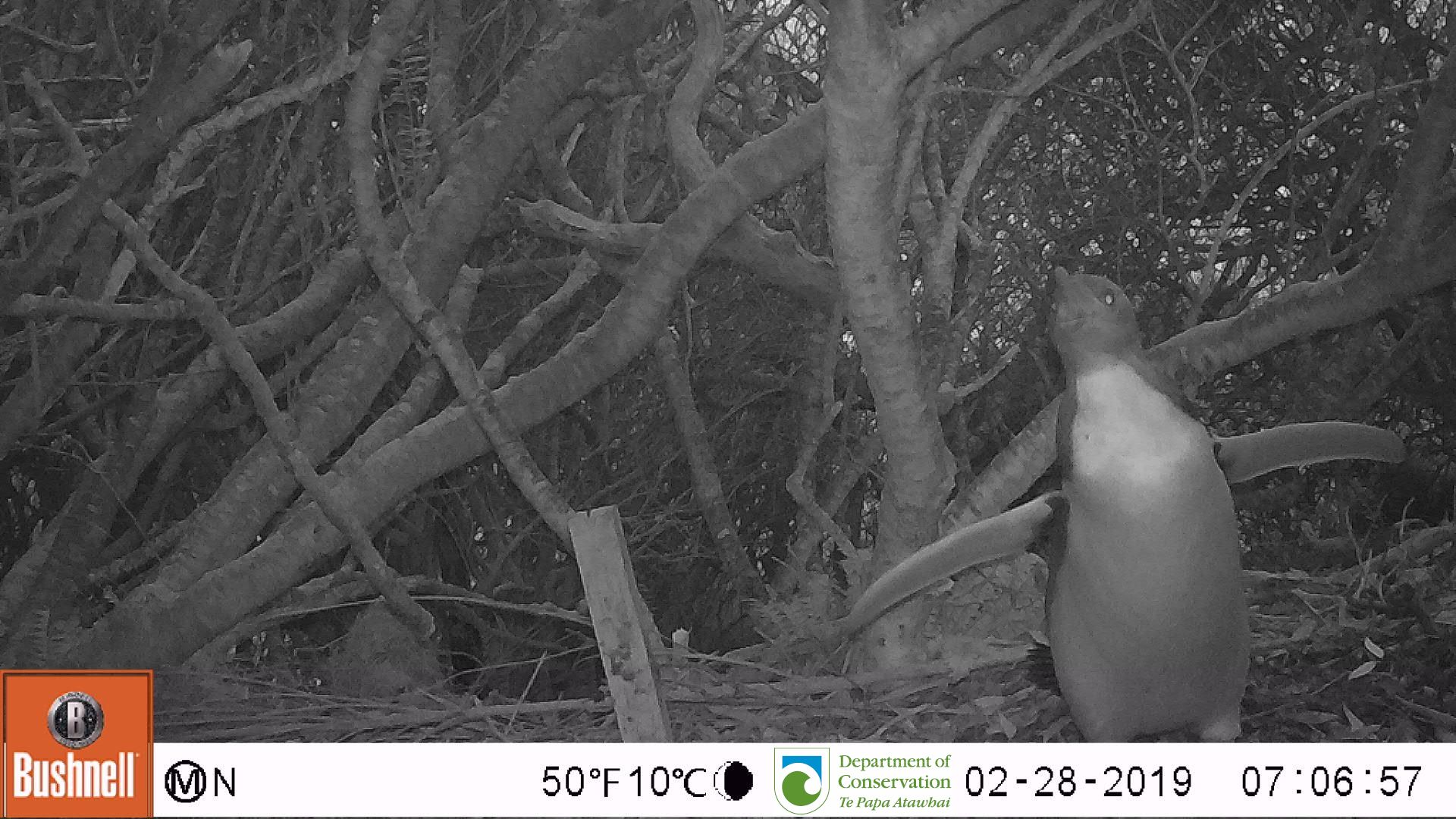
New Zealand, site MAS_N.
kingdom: Animalia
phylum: Chordata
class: Aves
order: Sphenisciformes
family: Spheniscidae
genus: Megadyptes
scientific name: Megadyptes antipodes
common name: yellow-eyed penguin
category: yellow eyed penguin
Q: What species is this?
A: Yellow eyed penguin (yellow-eyed penguin) (Megadyptes antipodes).